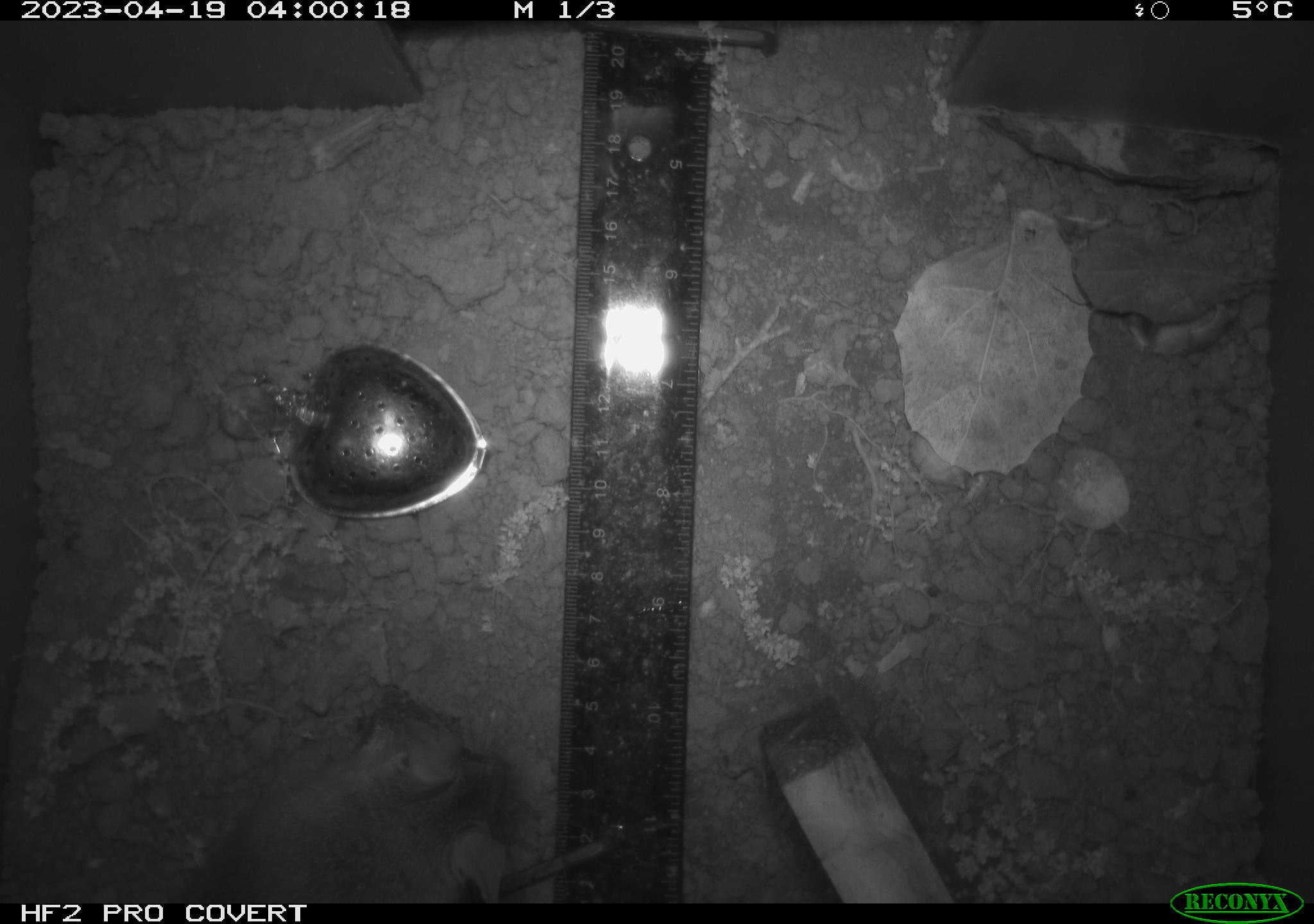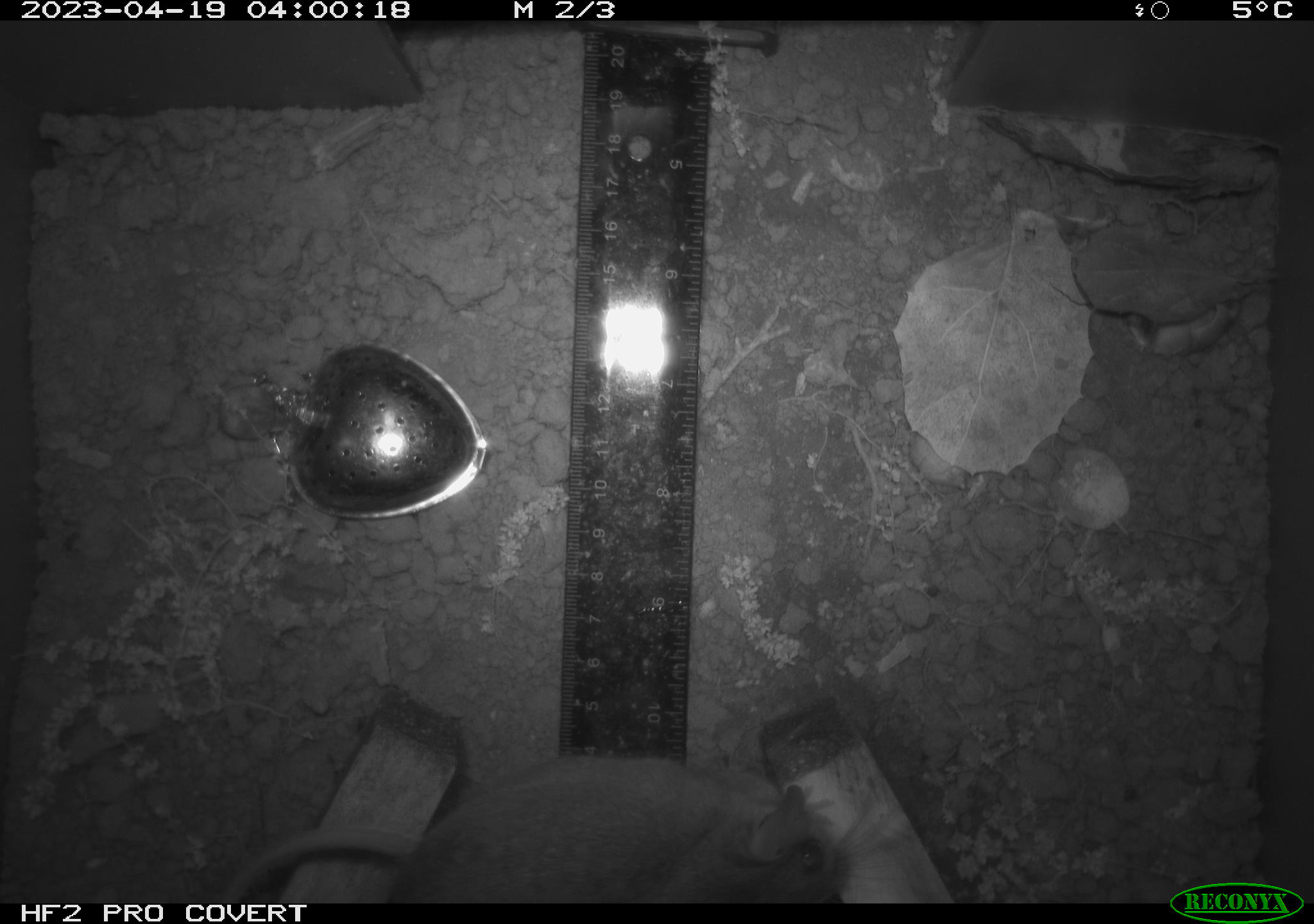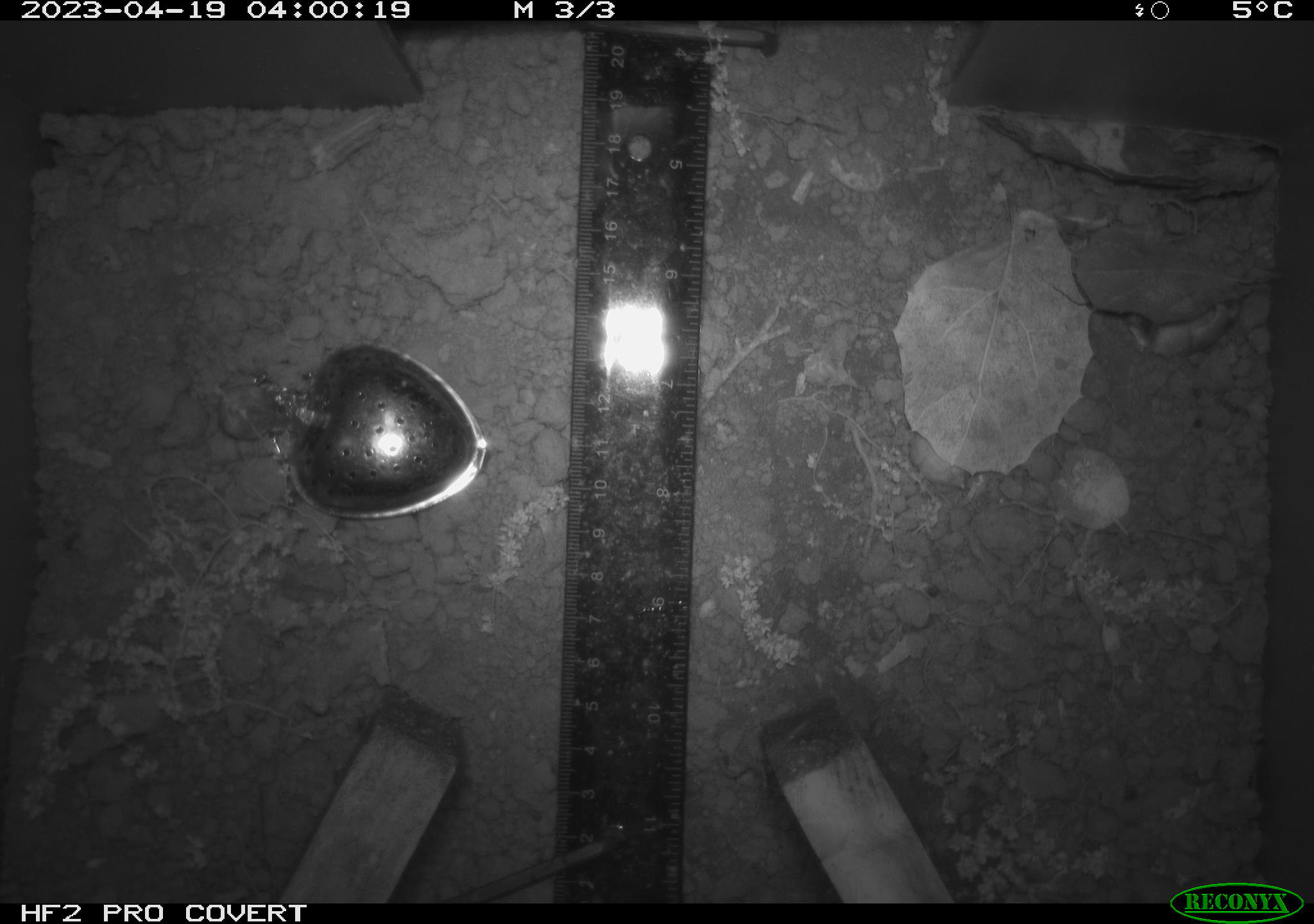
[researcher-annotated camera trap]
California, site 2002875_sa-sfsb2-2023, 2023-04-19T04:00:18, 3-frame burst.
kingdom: Animalia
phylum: Chordata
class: Mammalia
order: Rodentia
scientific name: Rodentia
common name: mouse species